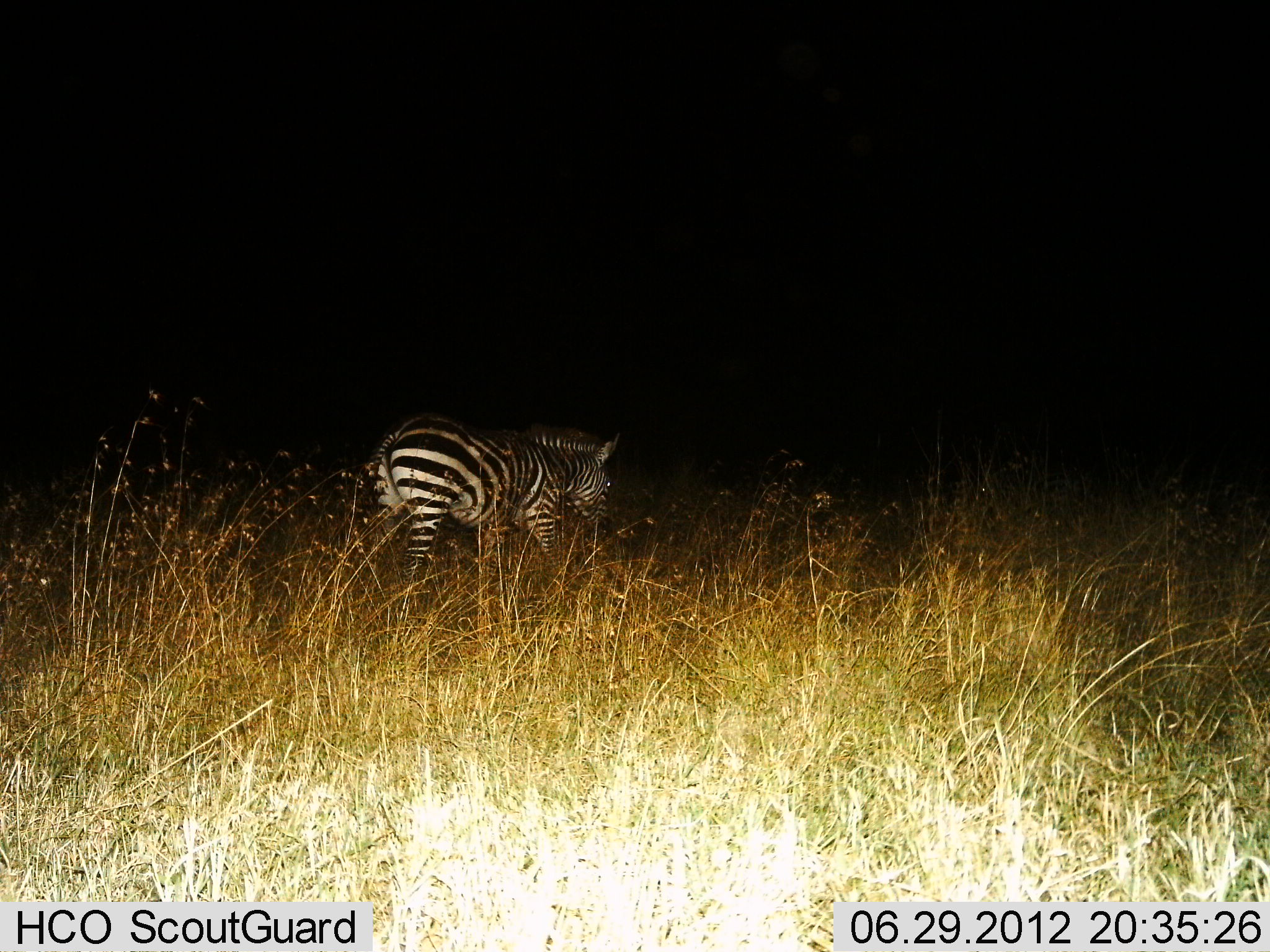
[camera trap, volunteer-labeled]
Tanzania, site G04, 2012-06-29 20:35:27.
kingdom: Animalia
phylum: Chordata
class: Mammalia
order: Perissodactyla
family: Equidae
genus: Equus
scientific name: Equus quagga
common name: plains zebra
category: zebra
Zebra (plains zebra) (Equus quagga), count 1. Behavior (volunteer vote fractions): standing 30%, resting 0%, moving 60%, interacting 0%. Young present (vote fraction): 0%. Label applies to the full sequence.